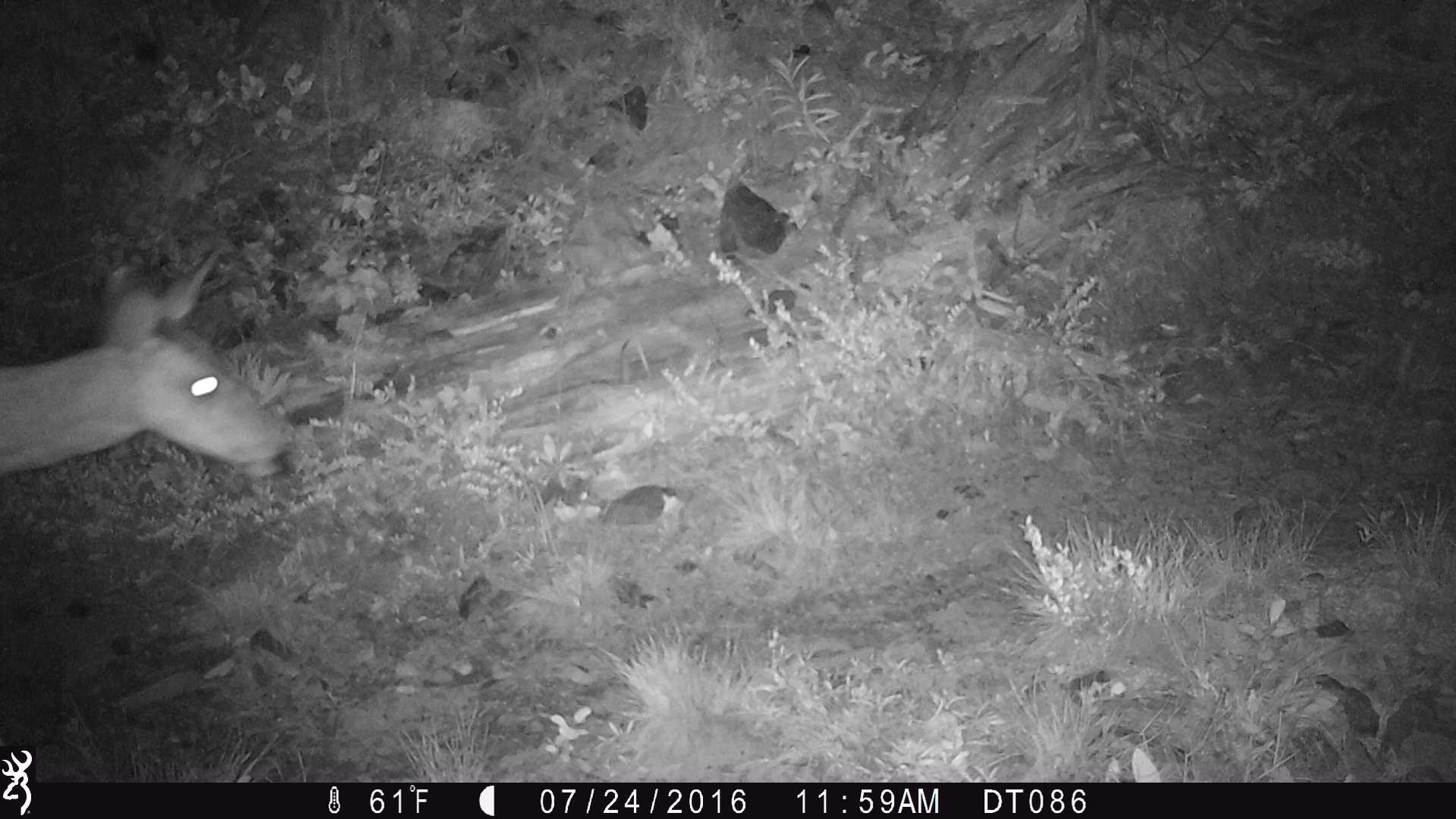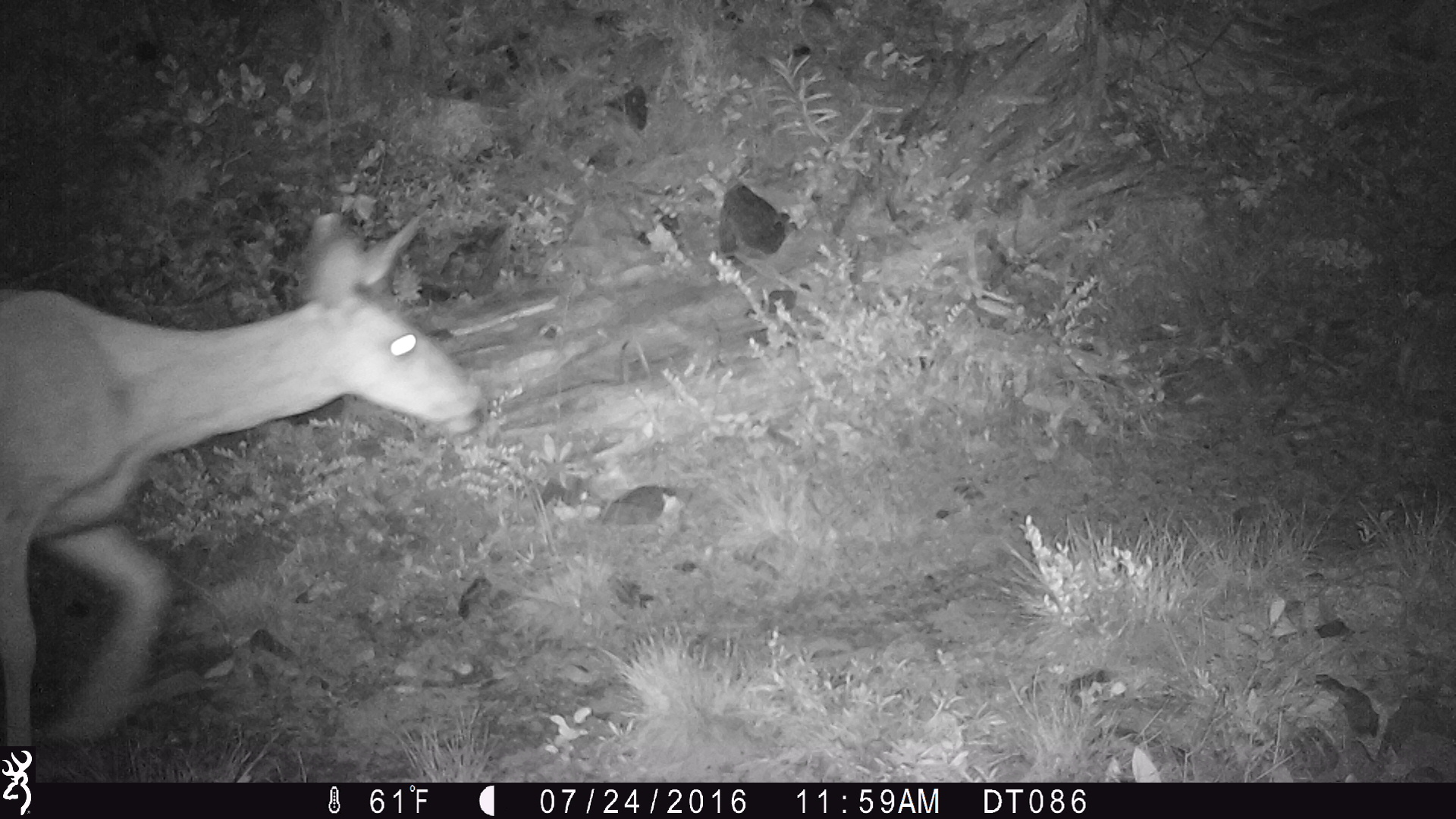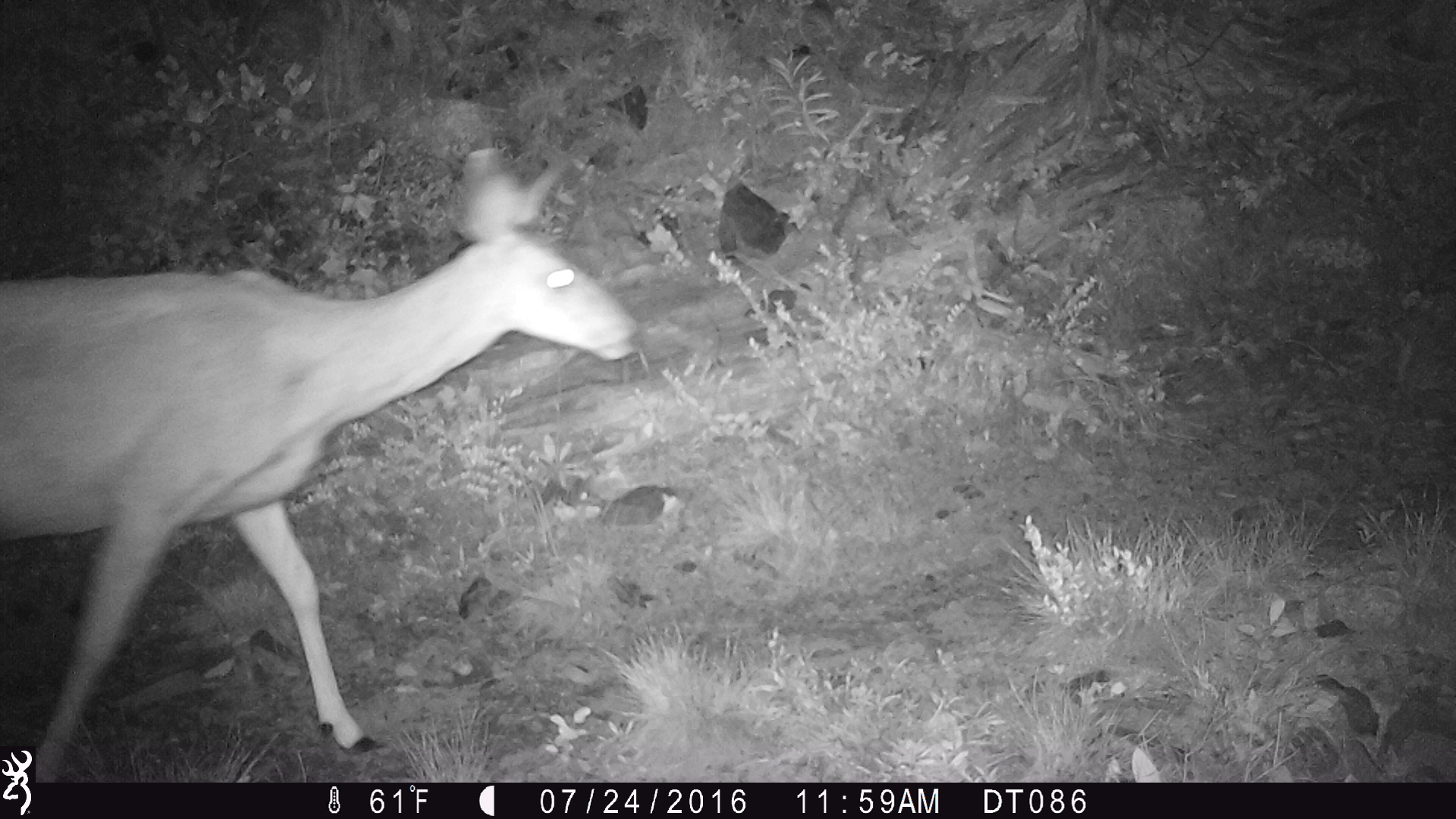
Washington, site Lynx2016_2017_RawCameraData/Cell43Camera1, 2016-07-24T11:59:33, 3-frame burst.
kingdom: Animalia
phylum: Chordata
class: Mammalia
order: Artiodactyla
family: Cervidae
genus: Odocoileus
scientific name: Odocoileus hemionus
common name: mule deer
Odocoileus hemionus (mule deer). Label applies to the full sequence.